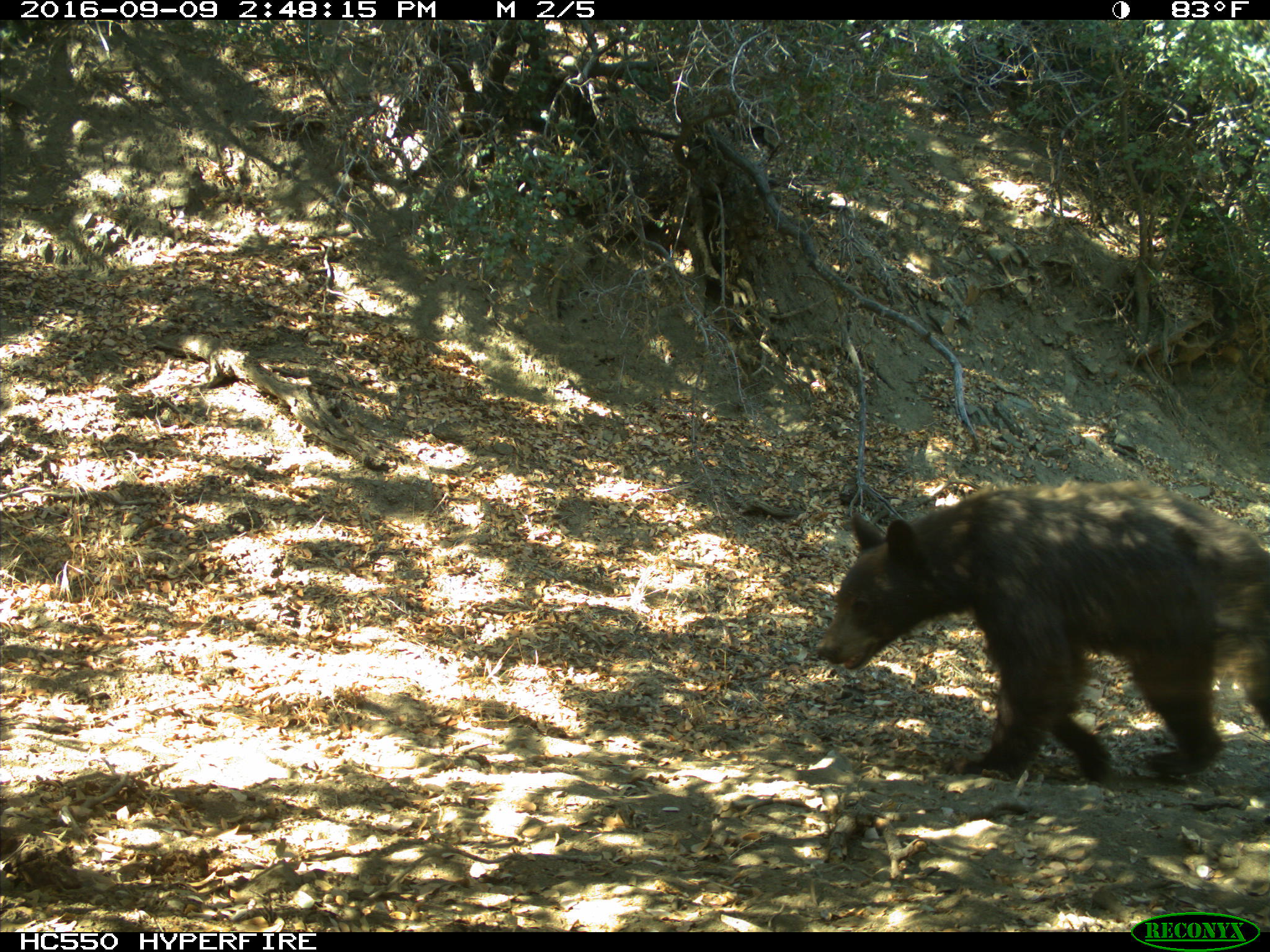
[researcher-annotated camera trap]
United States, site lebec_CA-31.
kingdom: Animalia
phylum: Chordata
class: Mammalia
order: Carnivora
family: Ursidae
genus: Ursus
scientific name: Ursus americanus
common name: american black bear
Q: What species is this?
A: Ursus americanus (american black bear).